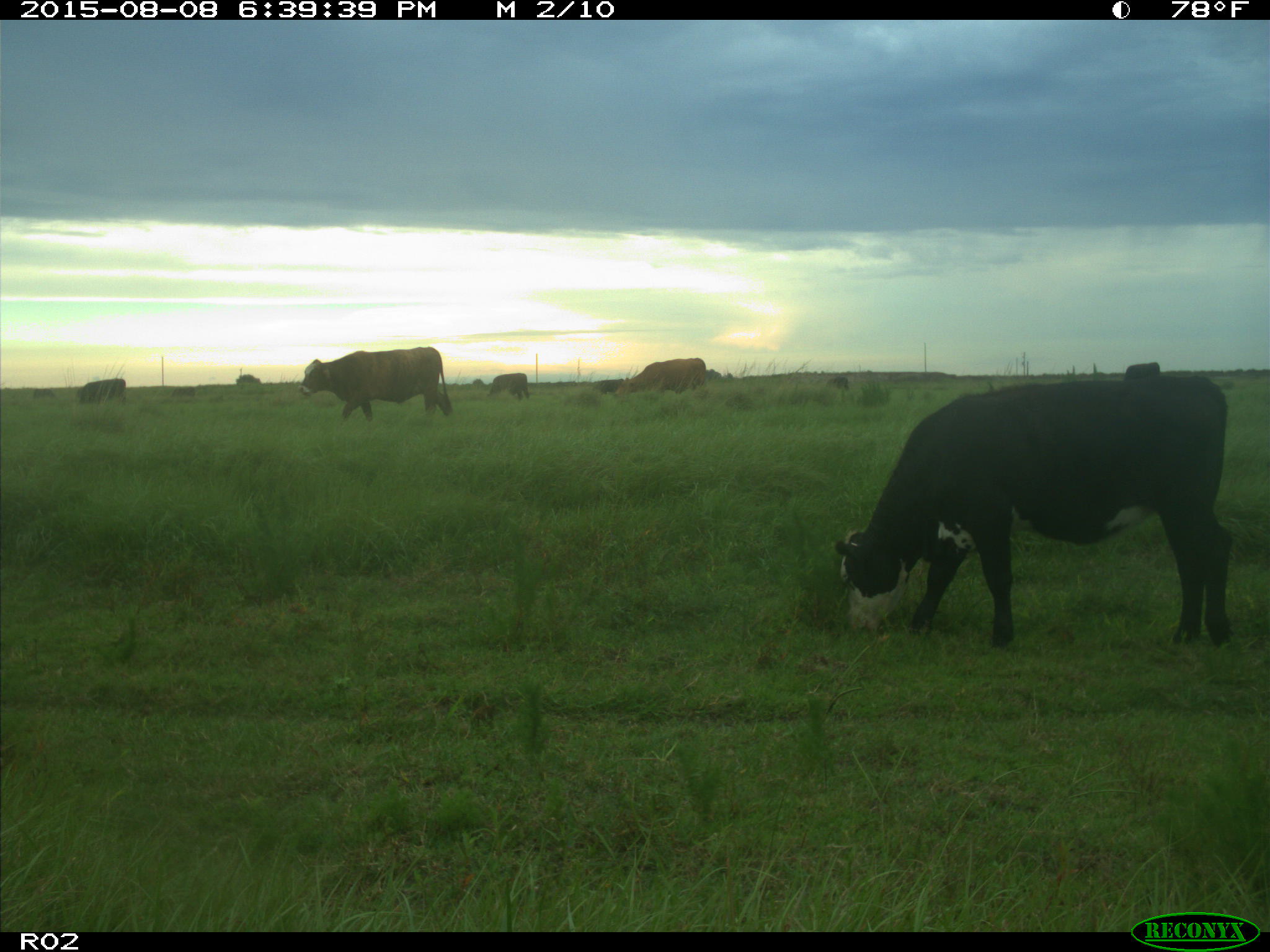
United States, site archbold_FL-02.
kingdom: Animalia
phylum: Chordata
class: Mammalia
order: Artiodactyla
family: Bovidae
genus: Bos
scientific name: Bos taurus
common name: domestic cow